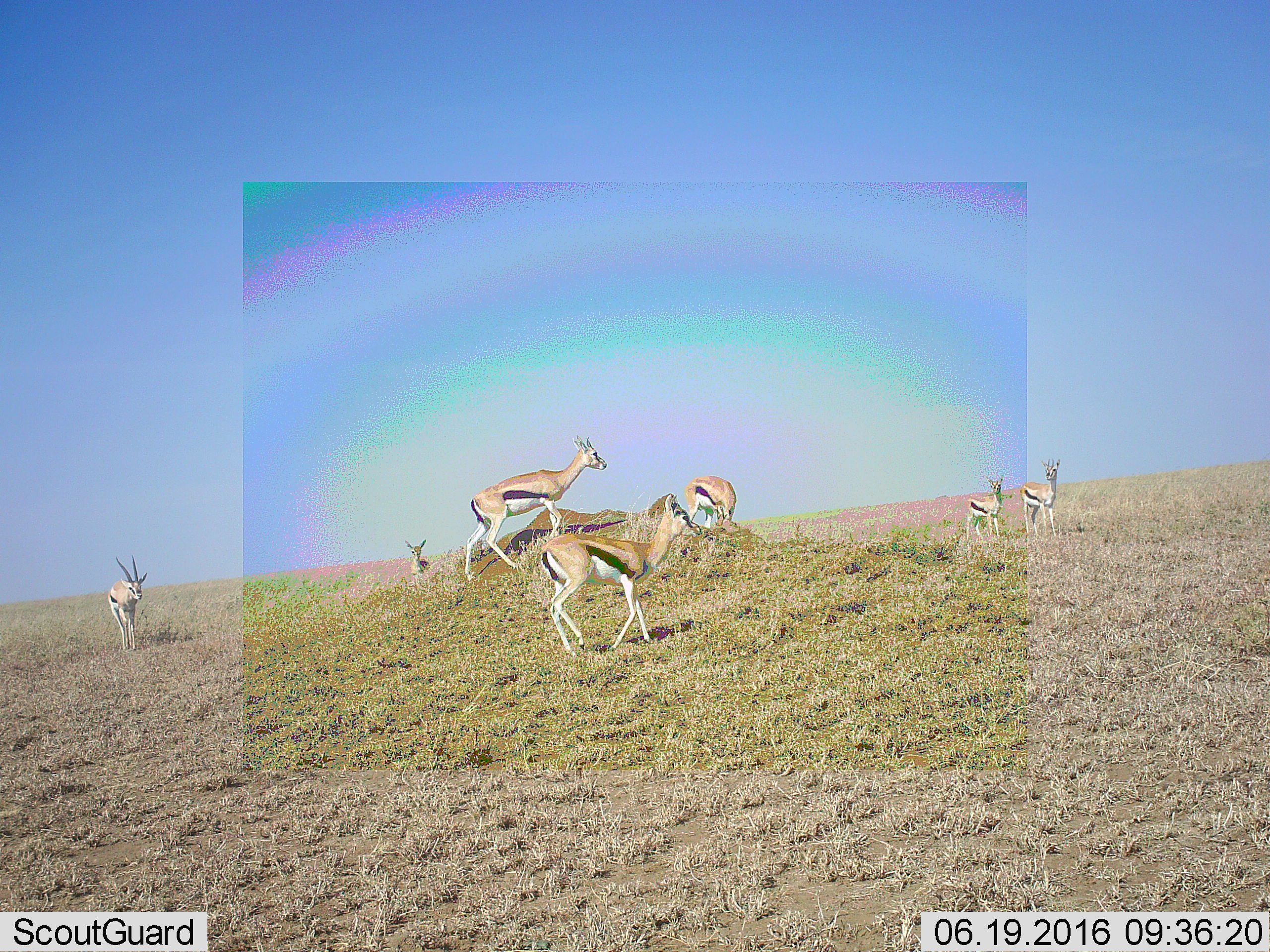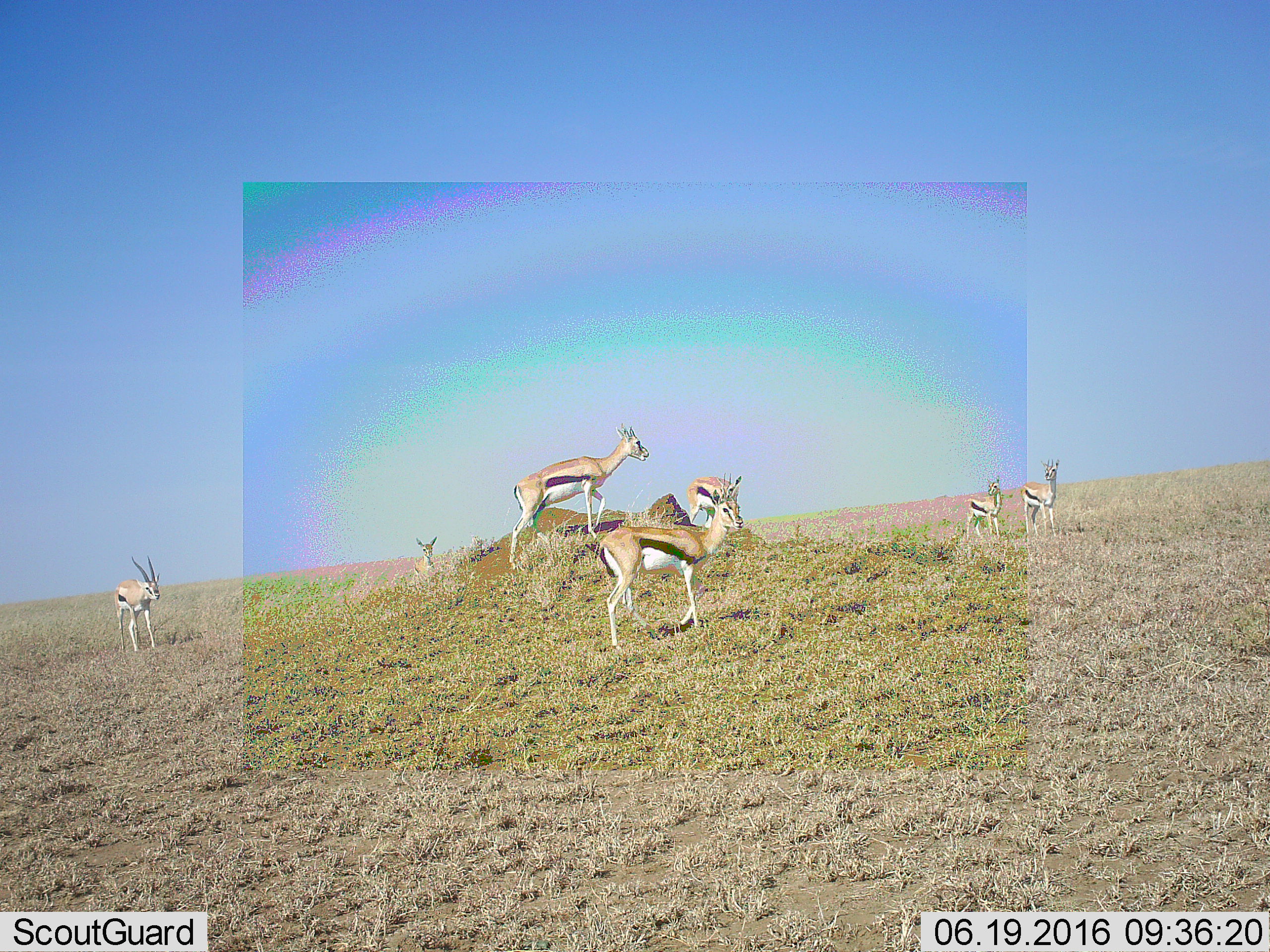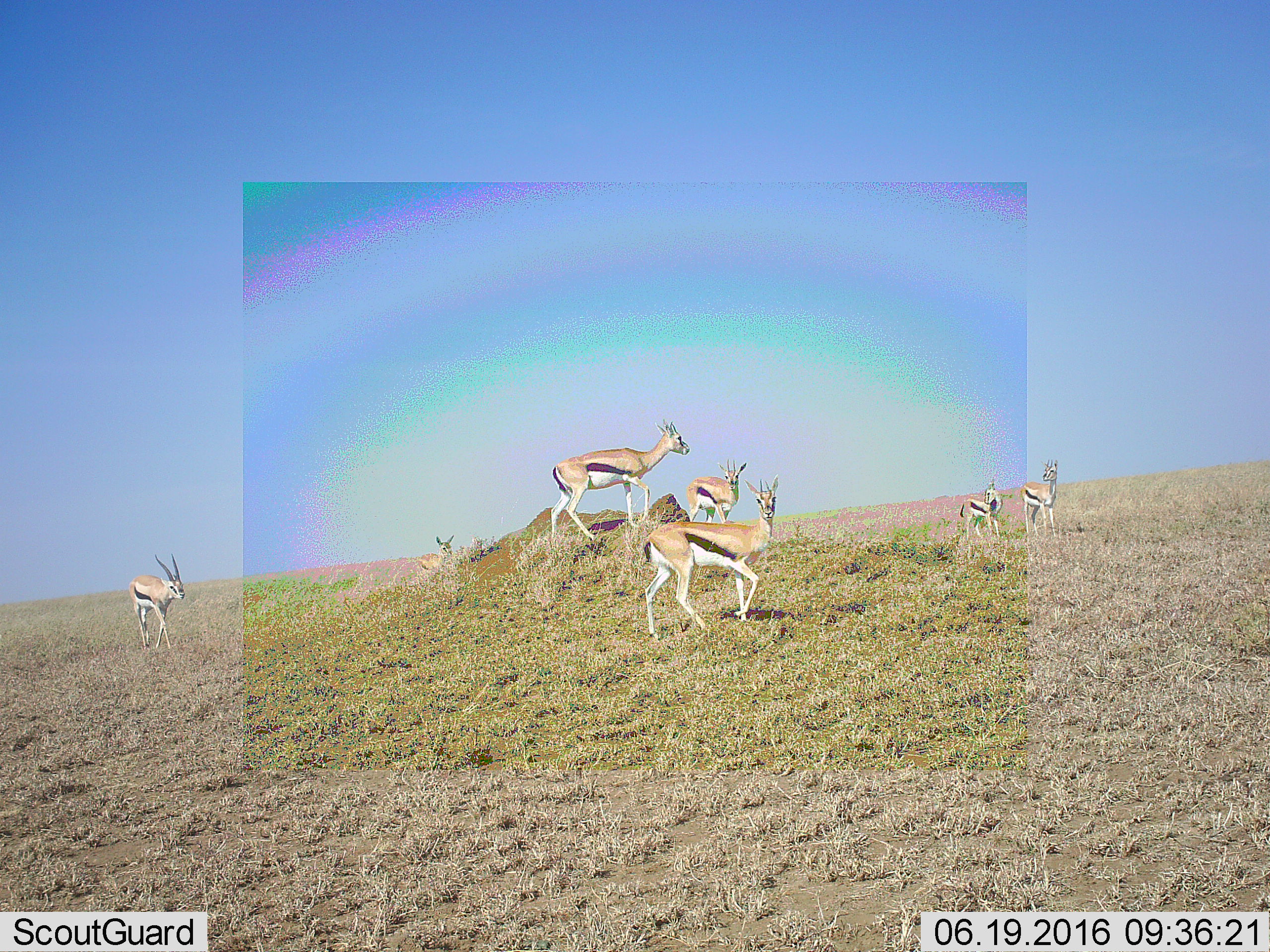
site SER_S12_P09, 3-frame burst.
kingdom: Animalia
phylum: Chordata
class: Mammalia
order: Artiodactyla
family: Bovidae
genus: Eudorcas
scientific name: Eudorcas thomsonii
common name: thomson's gazelle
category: gazellethomsons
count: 7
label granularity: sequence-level